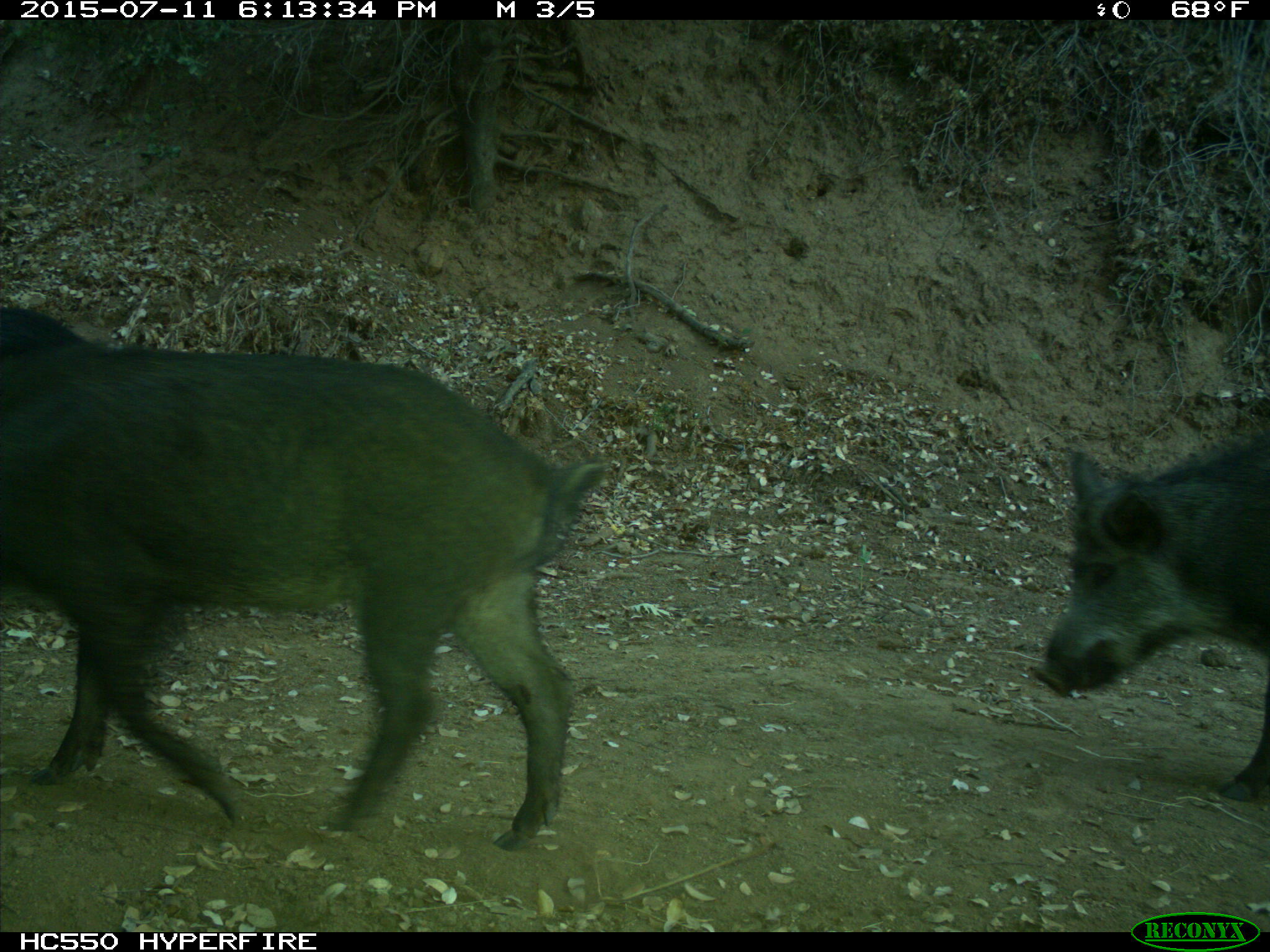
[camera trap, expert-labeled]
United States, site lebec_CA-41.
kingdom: Animalia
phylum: Chordata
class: Mammalia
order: Artiodactyla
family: Suidae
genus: Sus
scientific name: Sus scrofa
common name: wild boar